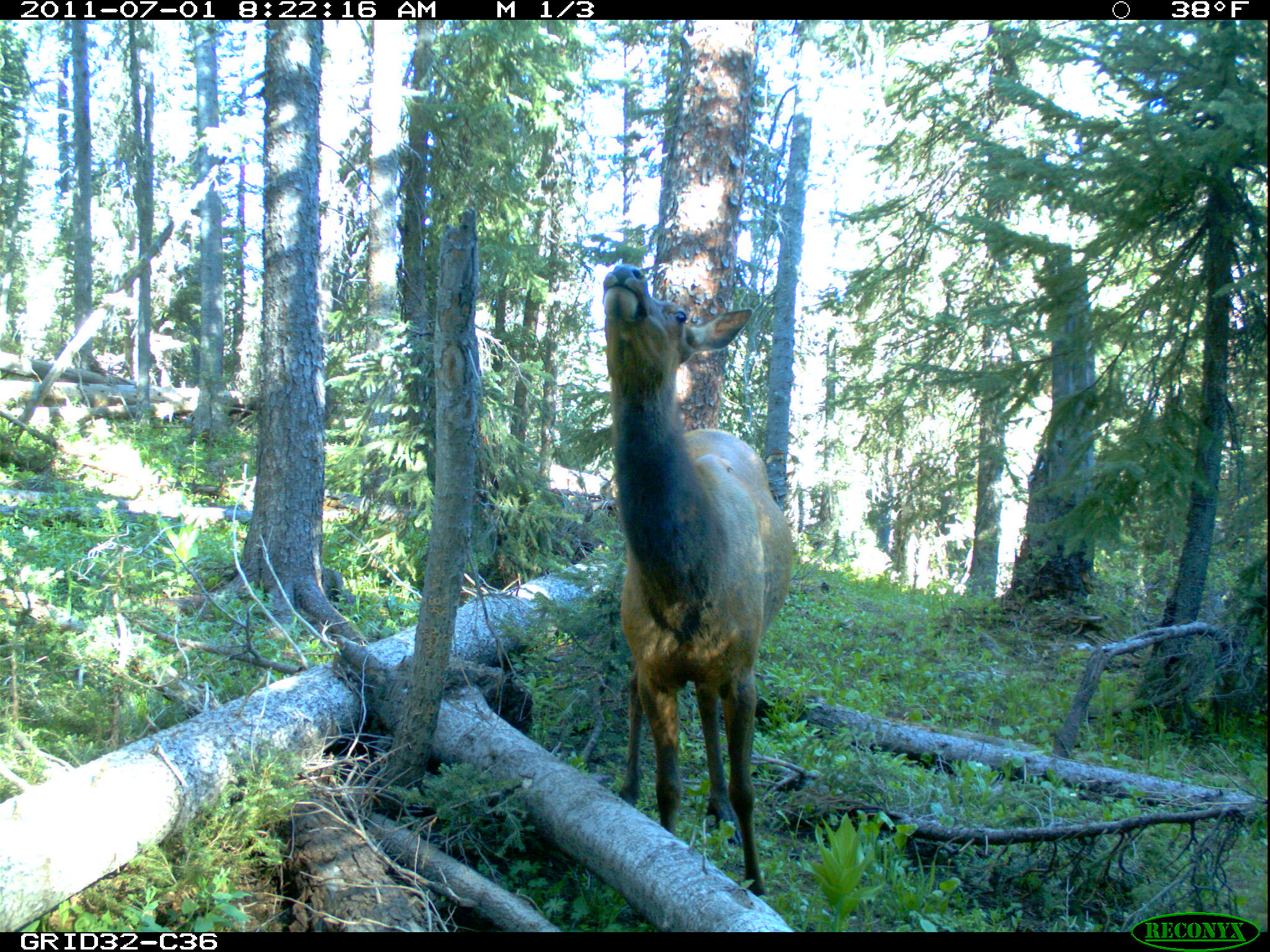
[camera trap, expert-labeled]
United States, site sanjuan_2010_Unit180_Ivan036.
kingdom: Animalia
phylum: Chordata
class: Mammalia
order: Artiodactyla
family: Cervidae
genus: Cervus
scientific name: Cervus elaphus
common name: red deer